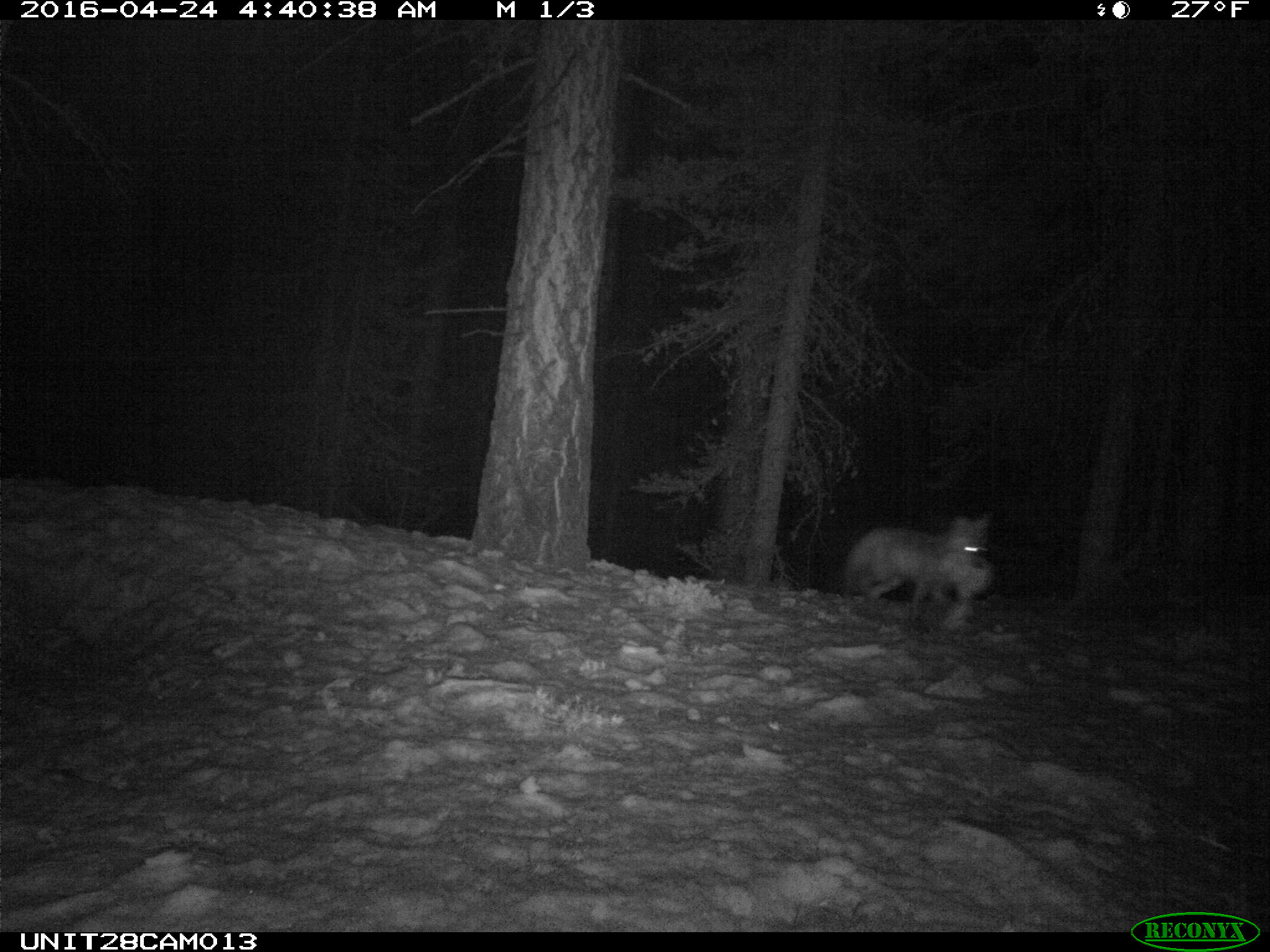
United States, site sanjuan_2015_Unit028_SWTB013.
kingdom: Animalia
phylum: Chordata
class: Mammalia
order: Lagomorpha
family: Leporidae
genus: Lepus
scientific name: Lepus americanus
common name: snowshoe hare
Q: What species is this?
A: Lepus americanus (snowshoe hare).